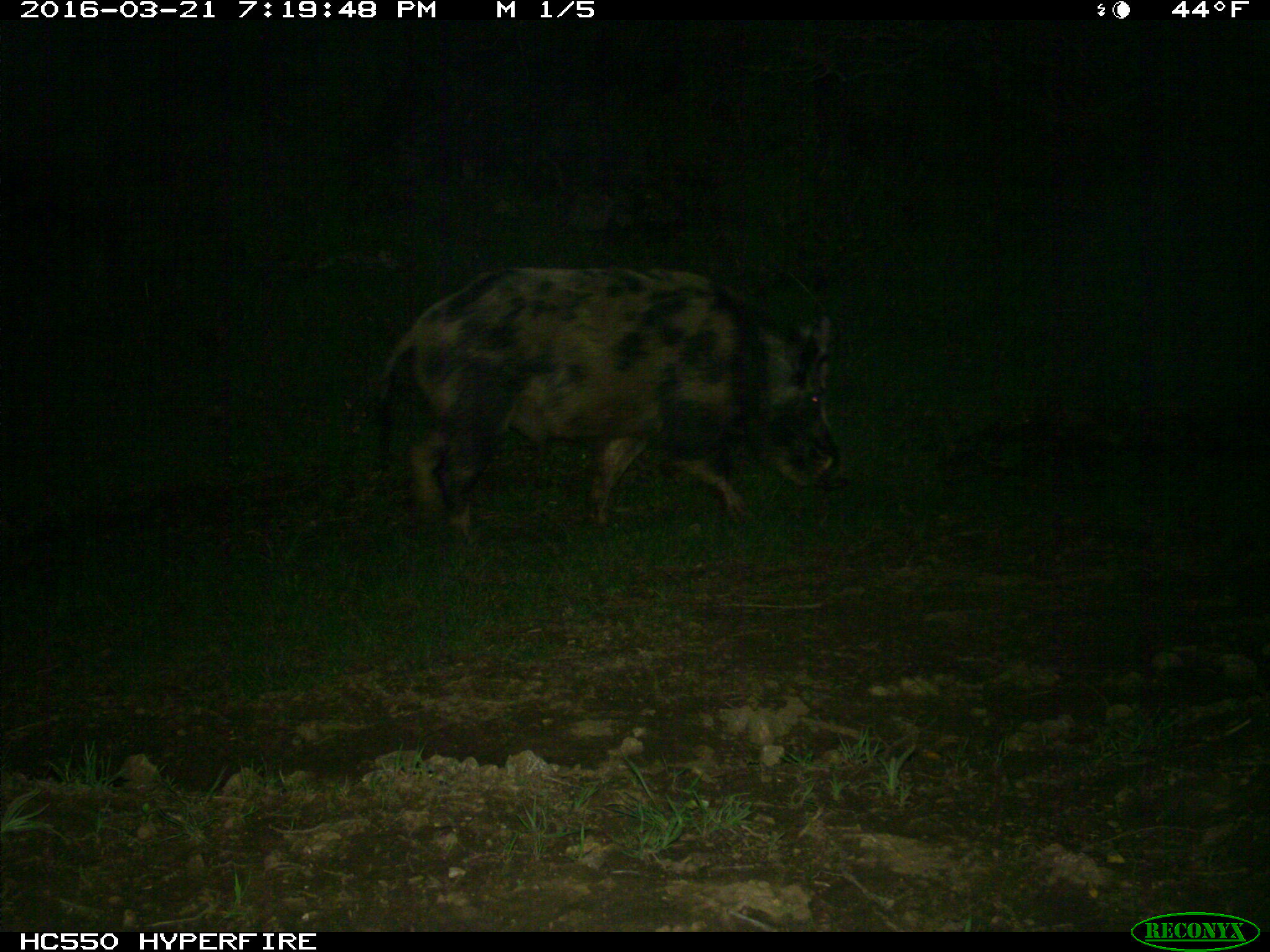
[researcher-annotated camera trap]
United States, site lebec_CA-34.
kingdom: Animalia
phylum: Chordata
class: Mammalia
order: Artiodactyla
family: Suidae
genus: Sus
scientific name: Sus scrofa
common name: wild boar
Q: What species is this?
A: Sus scrofa (wild boar).